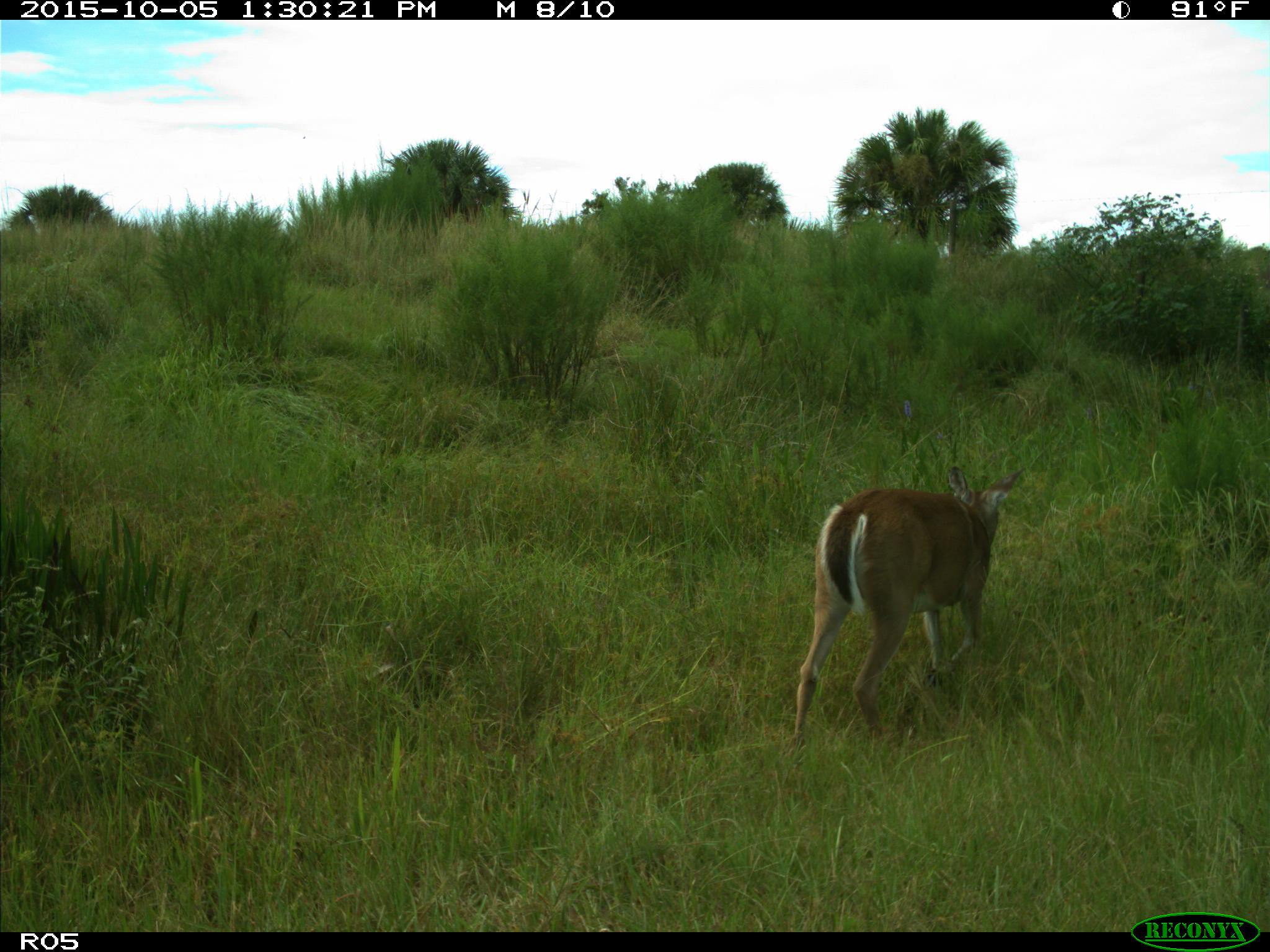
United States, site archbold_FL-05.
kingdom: Animalia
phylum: Chordata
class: Mammalia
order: Artiodactyla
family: Cervidae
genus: Odocoileus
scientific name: Odocoileus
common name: deer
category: unidentified deer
Unidentified deer (deer) (Odocoileus).